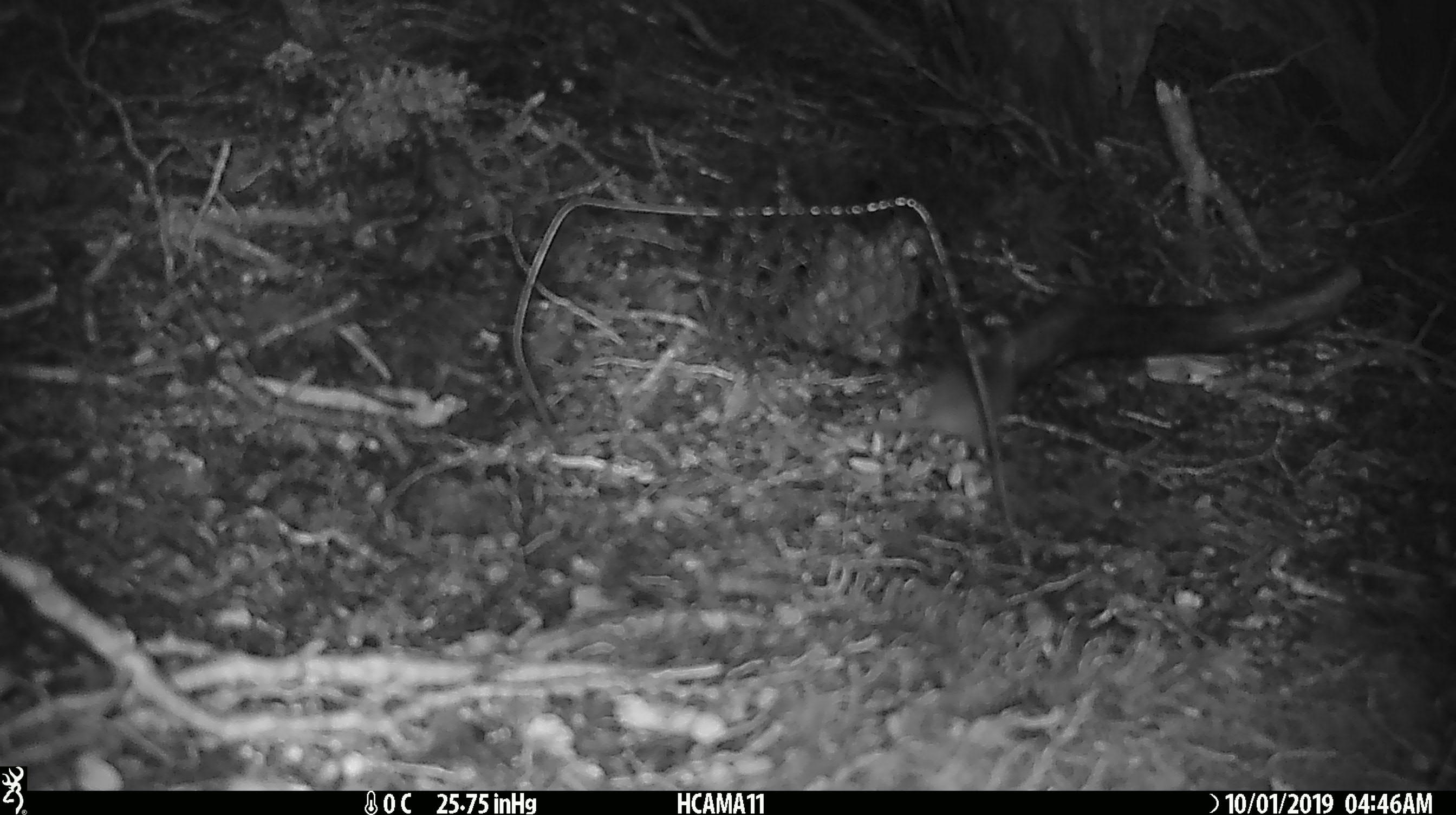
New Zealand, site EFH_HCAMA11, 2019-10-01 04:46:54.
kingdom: Animalia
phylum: Chordata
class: Mammalia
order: Rodentia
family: Muridae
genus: Mus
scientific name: Mus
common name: mouse